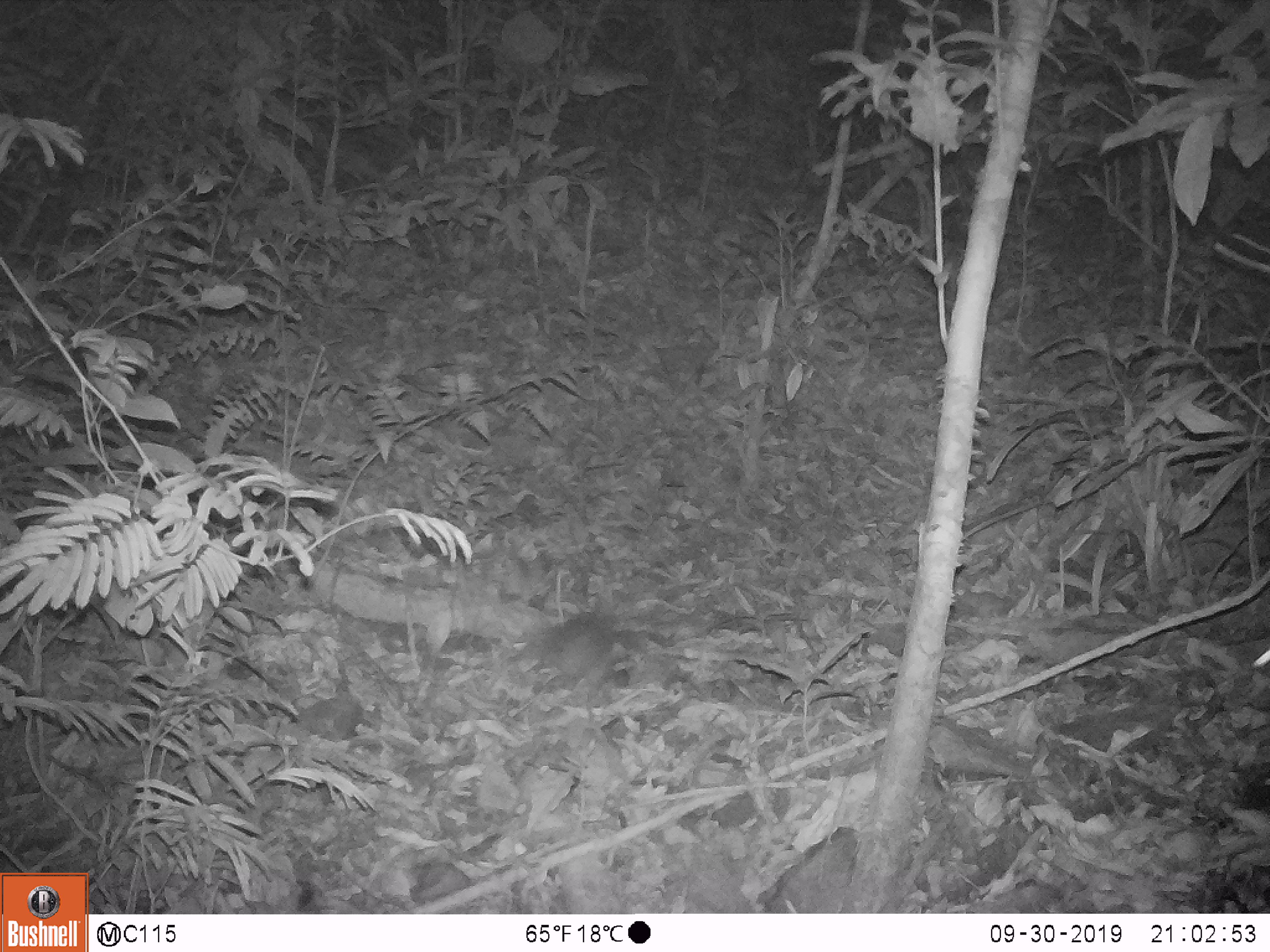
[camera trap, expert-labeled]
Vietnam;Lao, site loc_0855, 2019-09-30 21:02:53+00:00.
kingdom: Animalia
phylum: Chordata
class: Mammalia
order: Rodentia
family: Muridae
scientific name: Muridae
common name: old-world mice and rats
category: unidentified murid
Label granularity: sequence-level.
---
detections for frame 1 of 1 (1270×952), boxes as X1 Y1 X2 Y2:
unidentified murid: 510 612 617 701